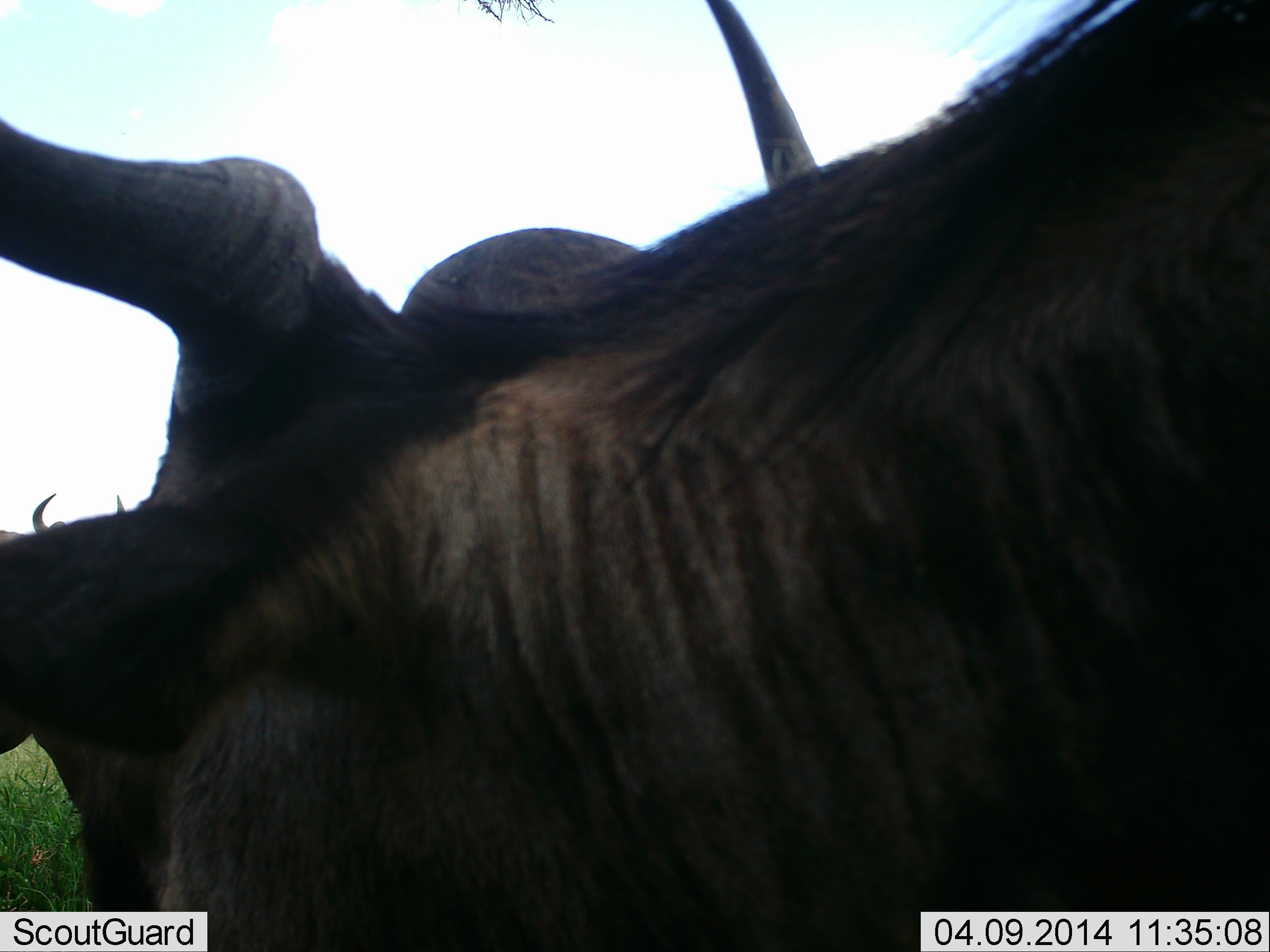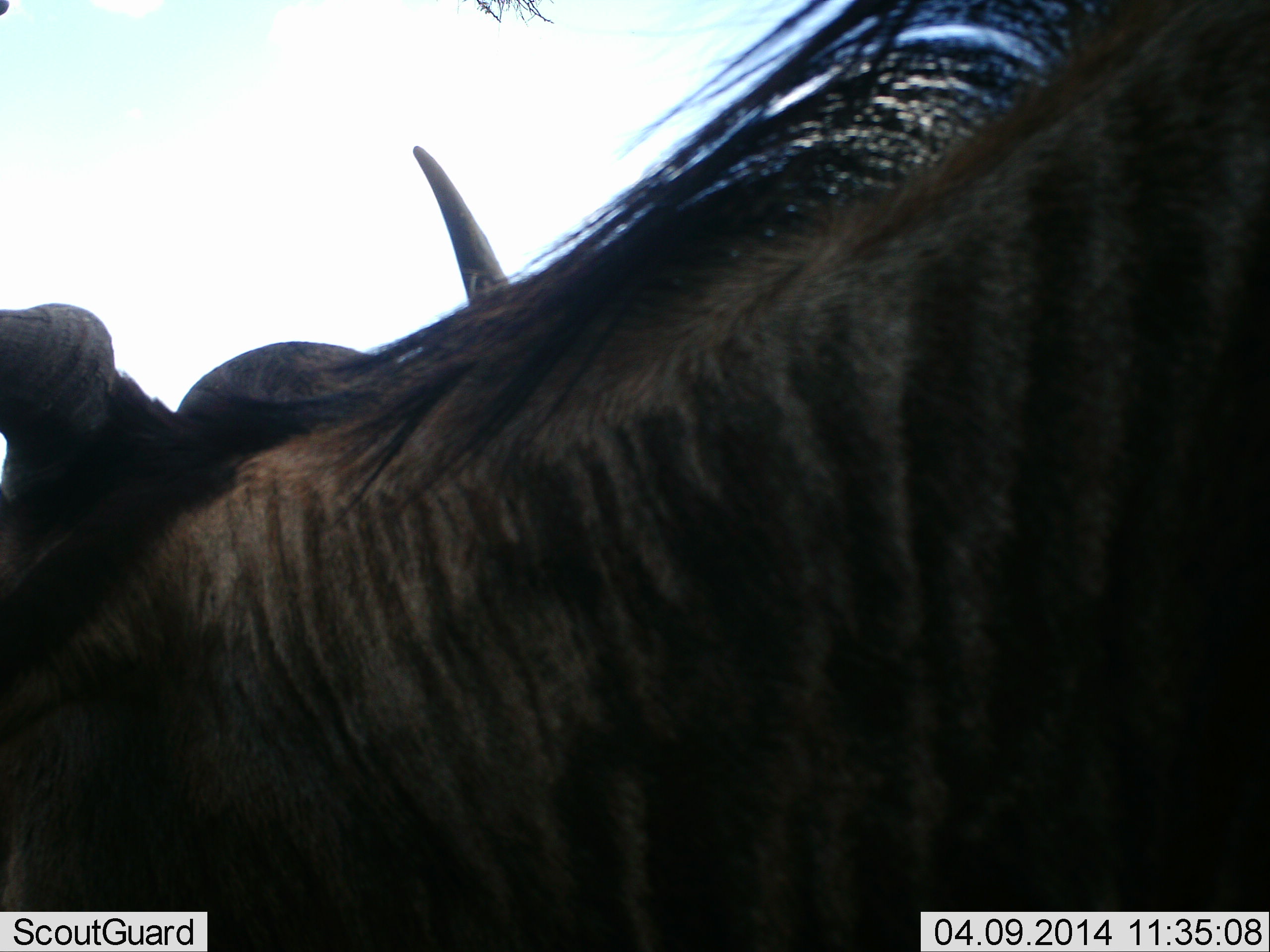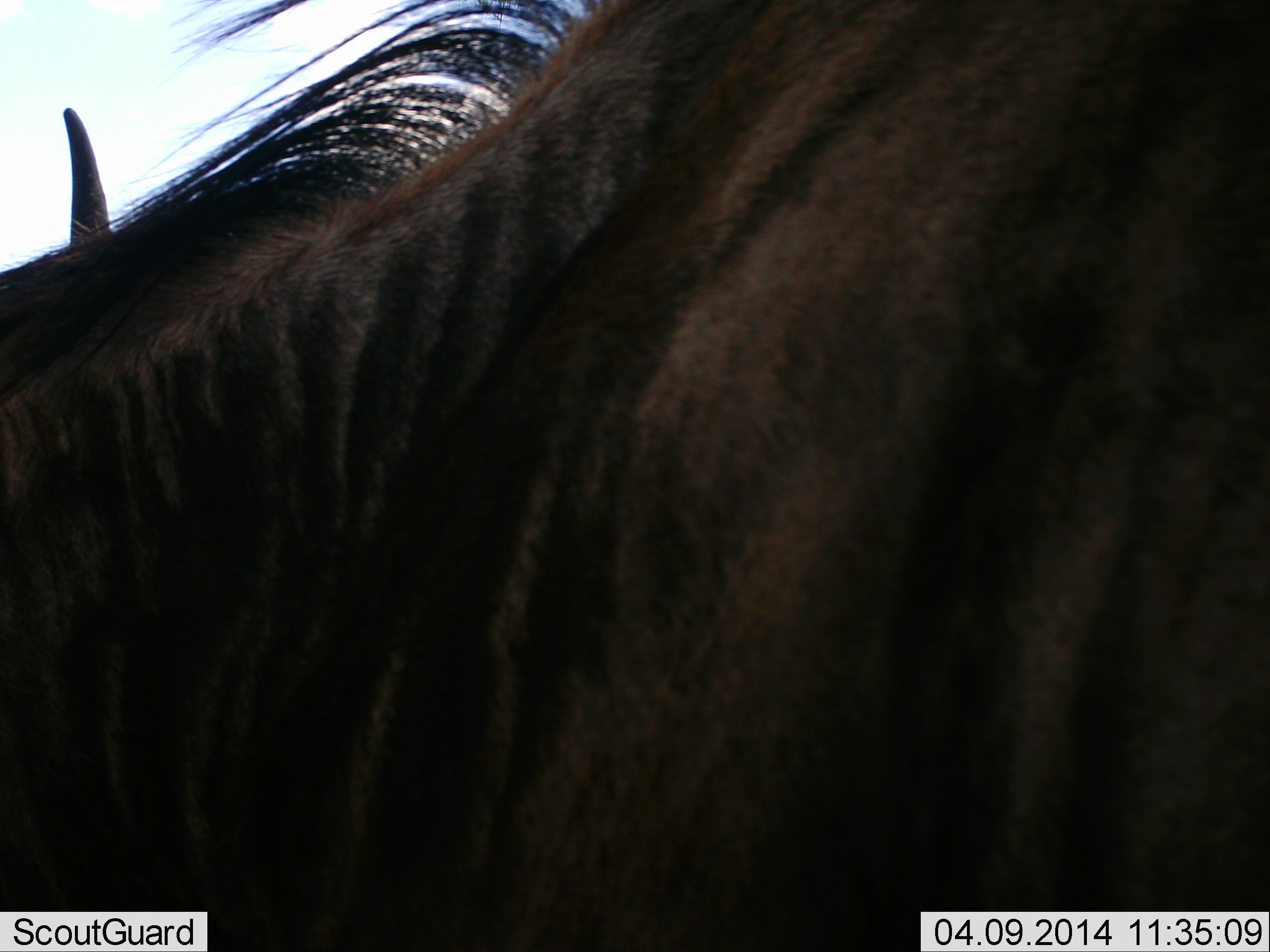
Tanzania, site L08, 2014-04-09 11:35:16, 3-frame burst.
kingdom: Animalia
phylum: Chordata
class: Mammalia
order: Artiodactyla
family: Bovidae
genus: Connochaetes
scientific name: Connochaetes taurinus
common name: blue wildebeest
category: wildebeest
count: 1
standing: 50%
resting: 0%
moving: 30%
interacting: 10%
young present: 0%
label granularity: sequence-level